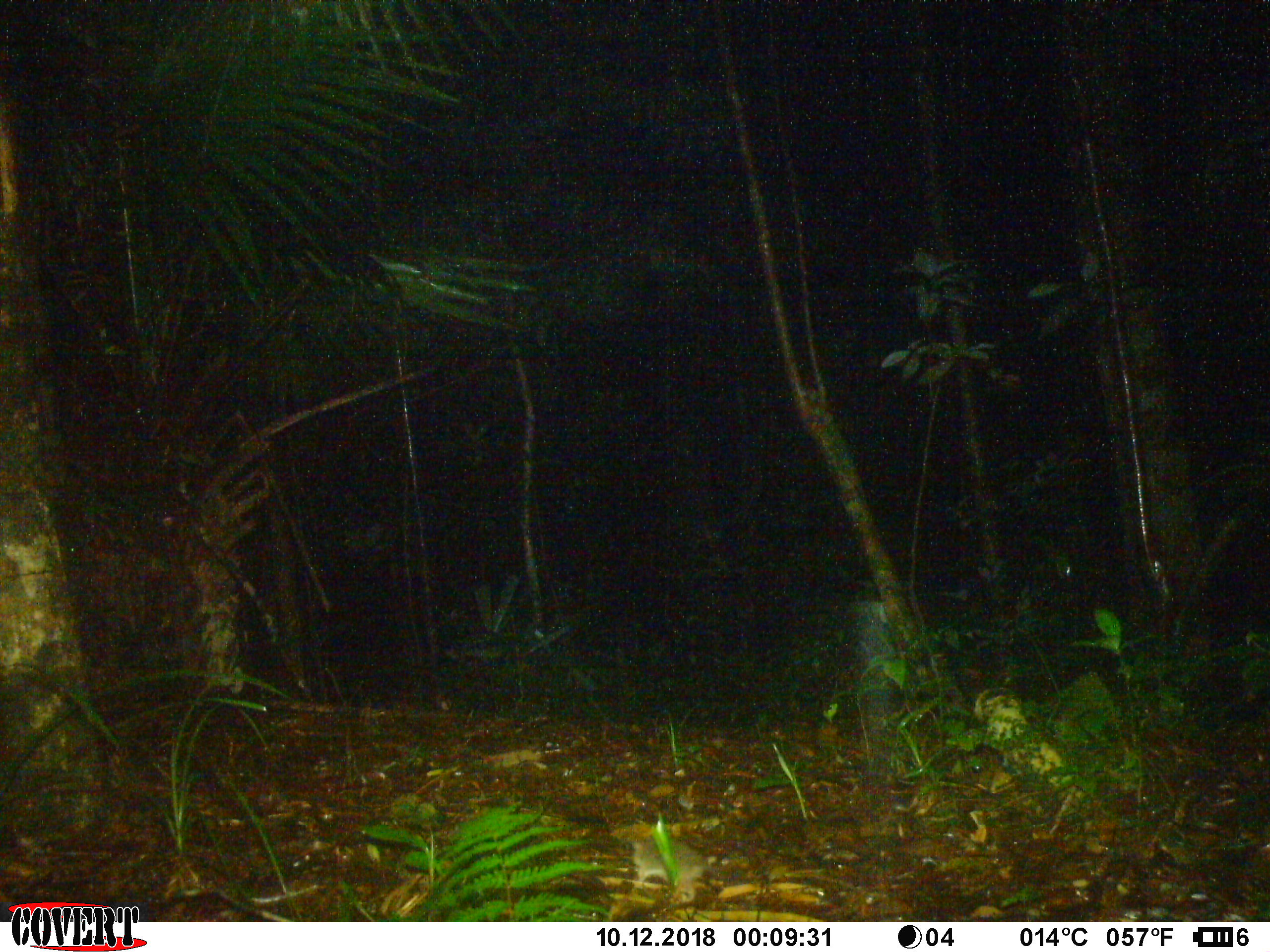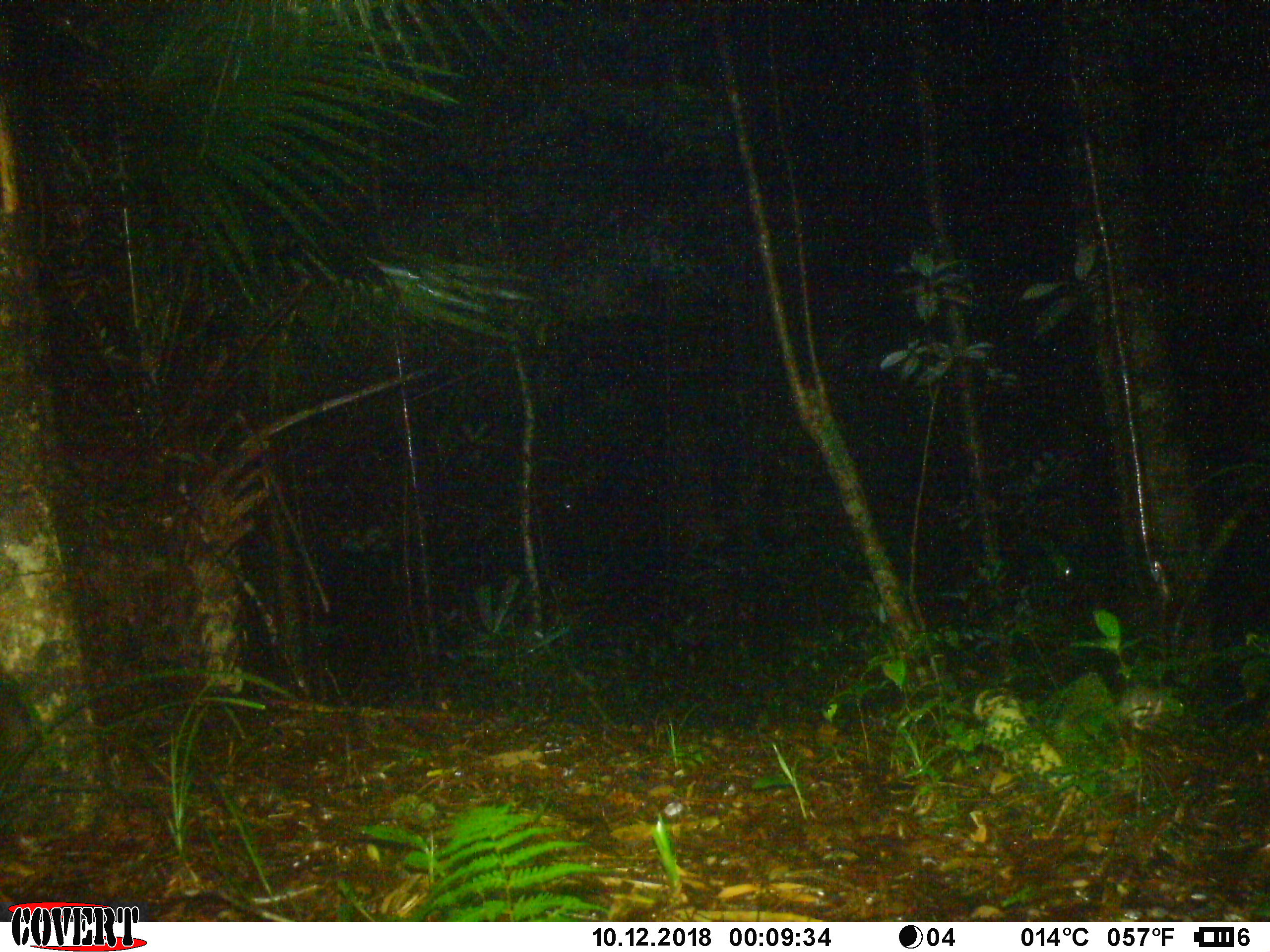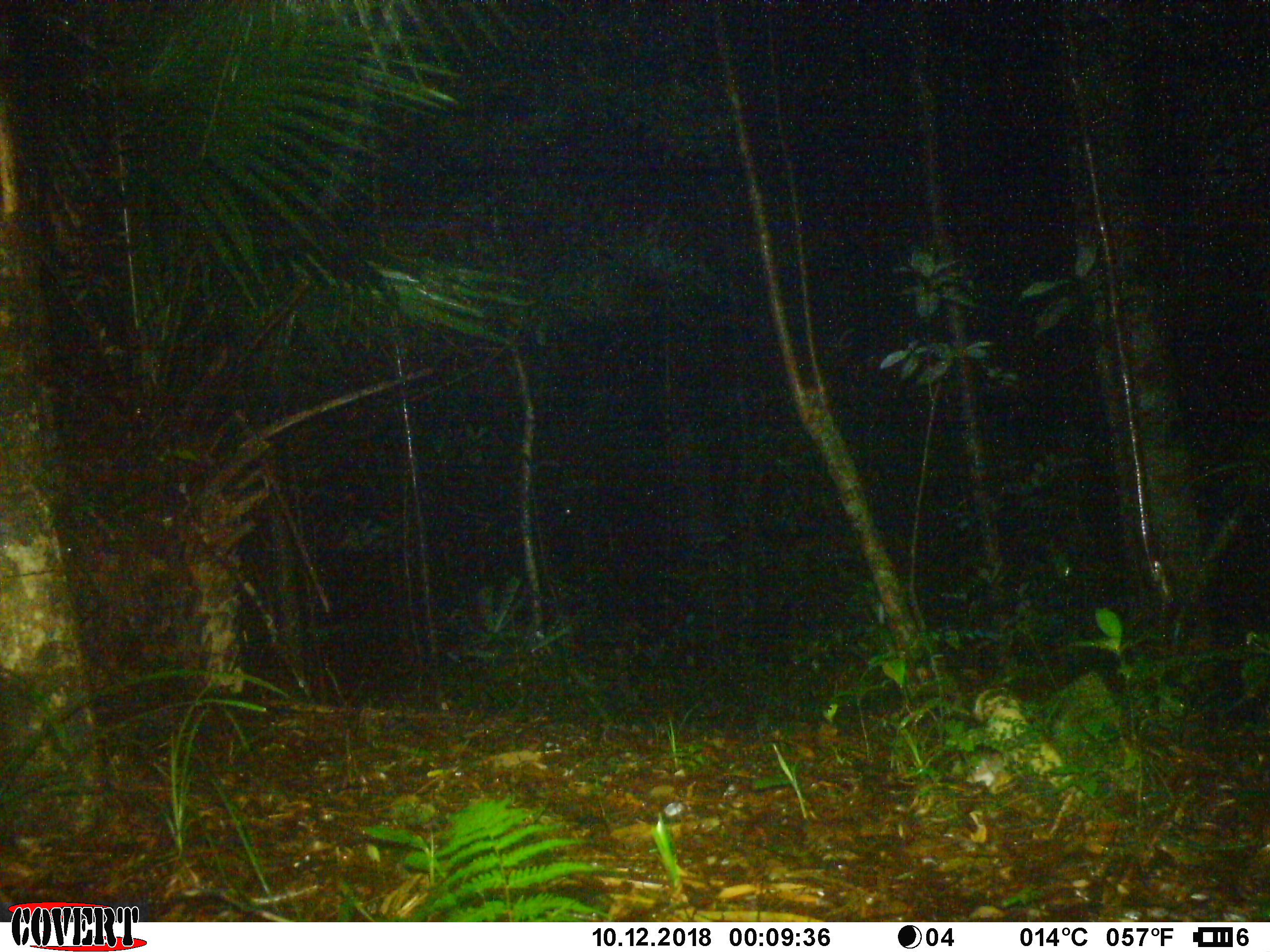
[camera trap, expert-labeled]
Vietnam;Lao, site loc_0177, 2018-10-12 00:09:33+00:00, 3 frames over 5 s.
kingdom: Animalia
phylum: Chordata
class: Mammalia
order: Rodentia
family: Muridae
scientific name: Muridae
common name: old-world mice and rats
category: unidentified murid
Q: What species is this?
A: Unidentified murid (old-world mice and rats) (Muridae).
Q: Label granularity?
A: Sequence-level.